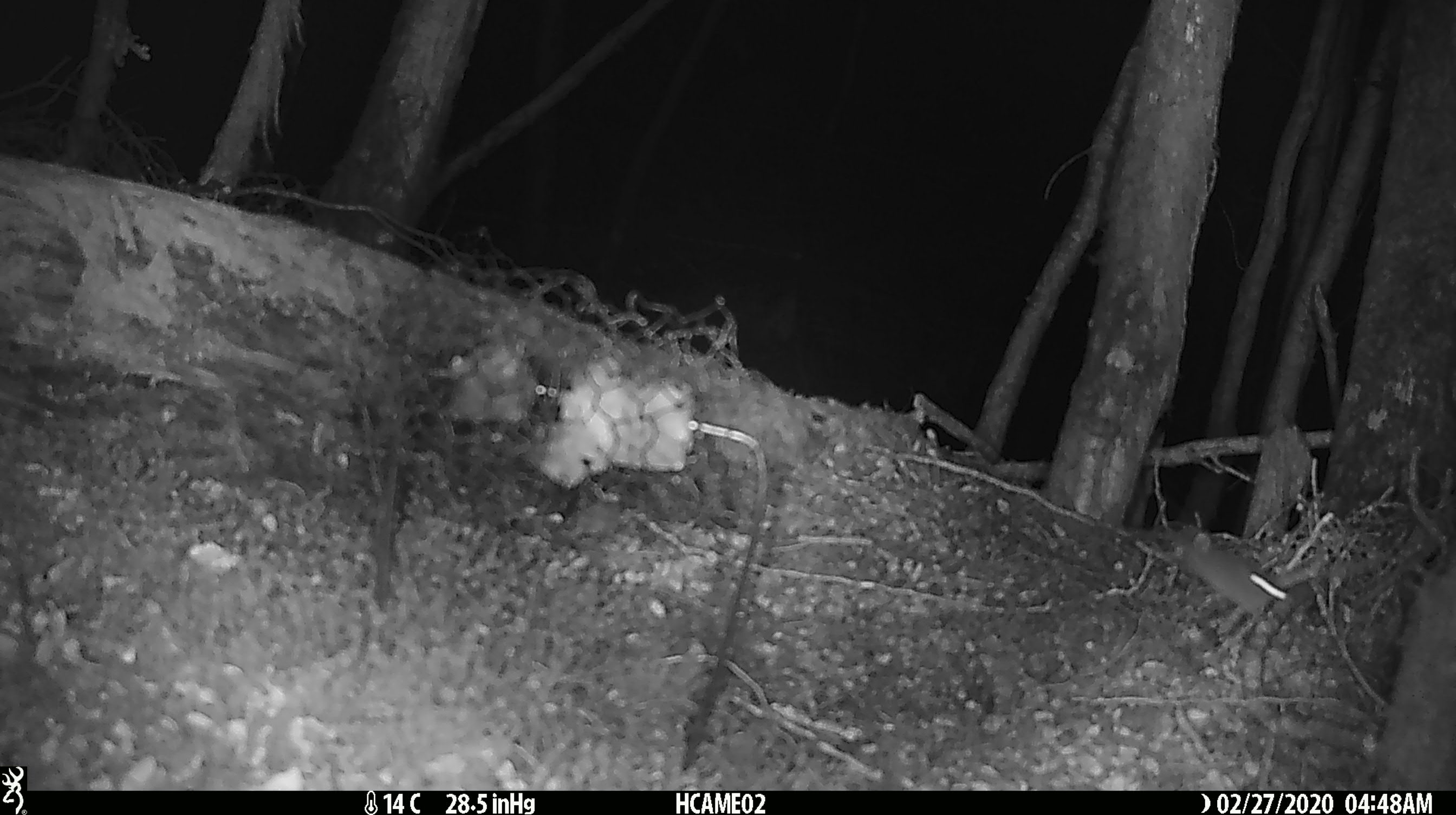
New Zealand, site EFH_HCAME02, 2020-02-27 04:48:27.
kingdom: Animalia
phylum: Chordata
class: Mammalia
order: Rodentia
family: Muridae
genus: Mus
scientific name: Mus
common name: mouse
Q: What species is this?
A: Mouse (Mus).